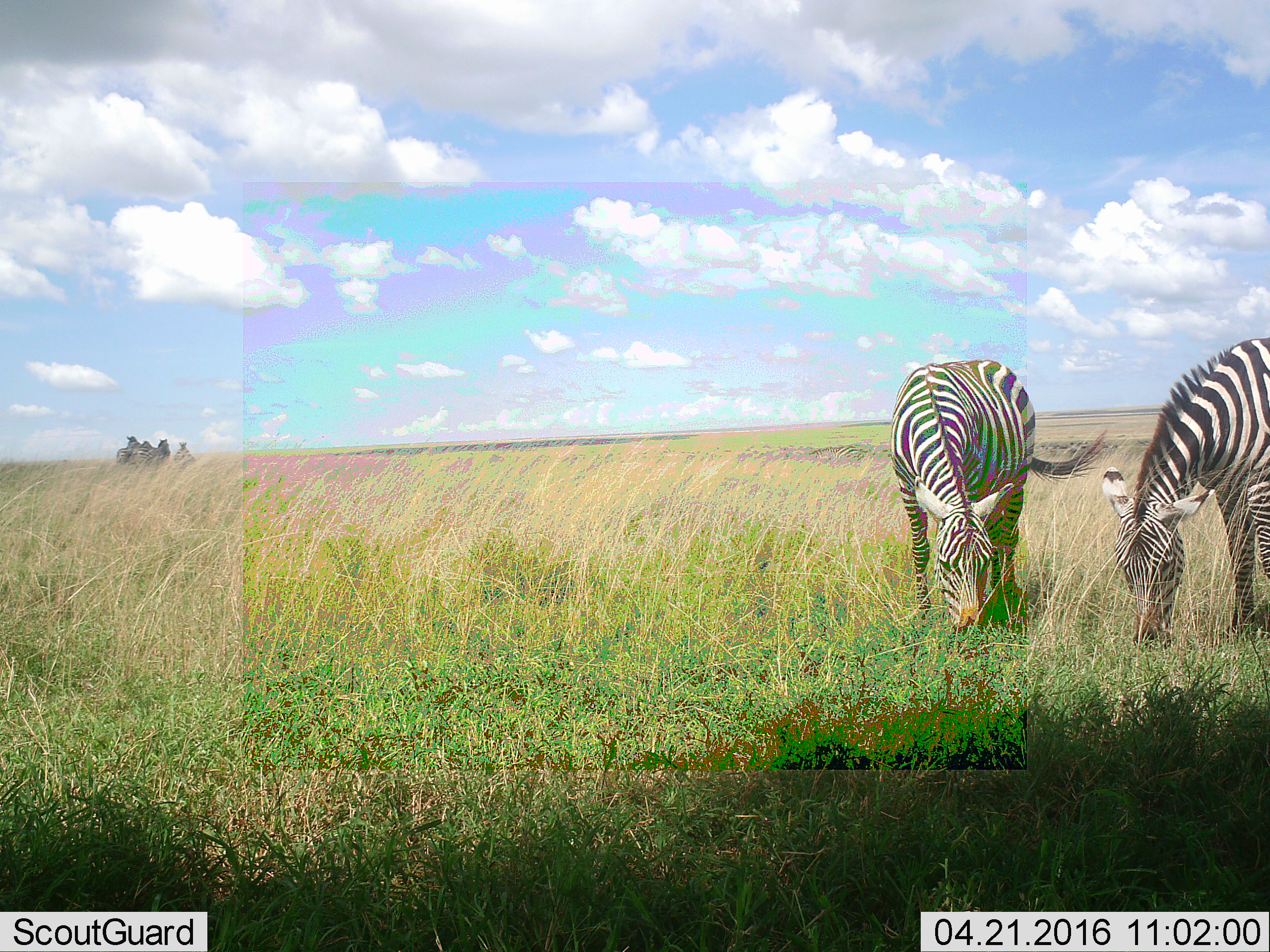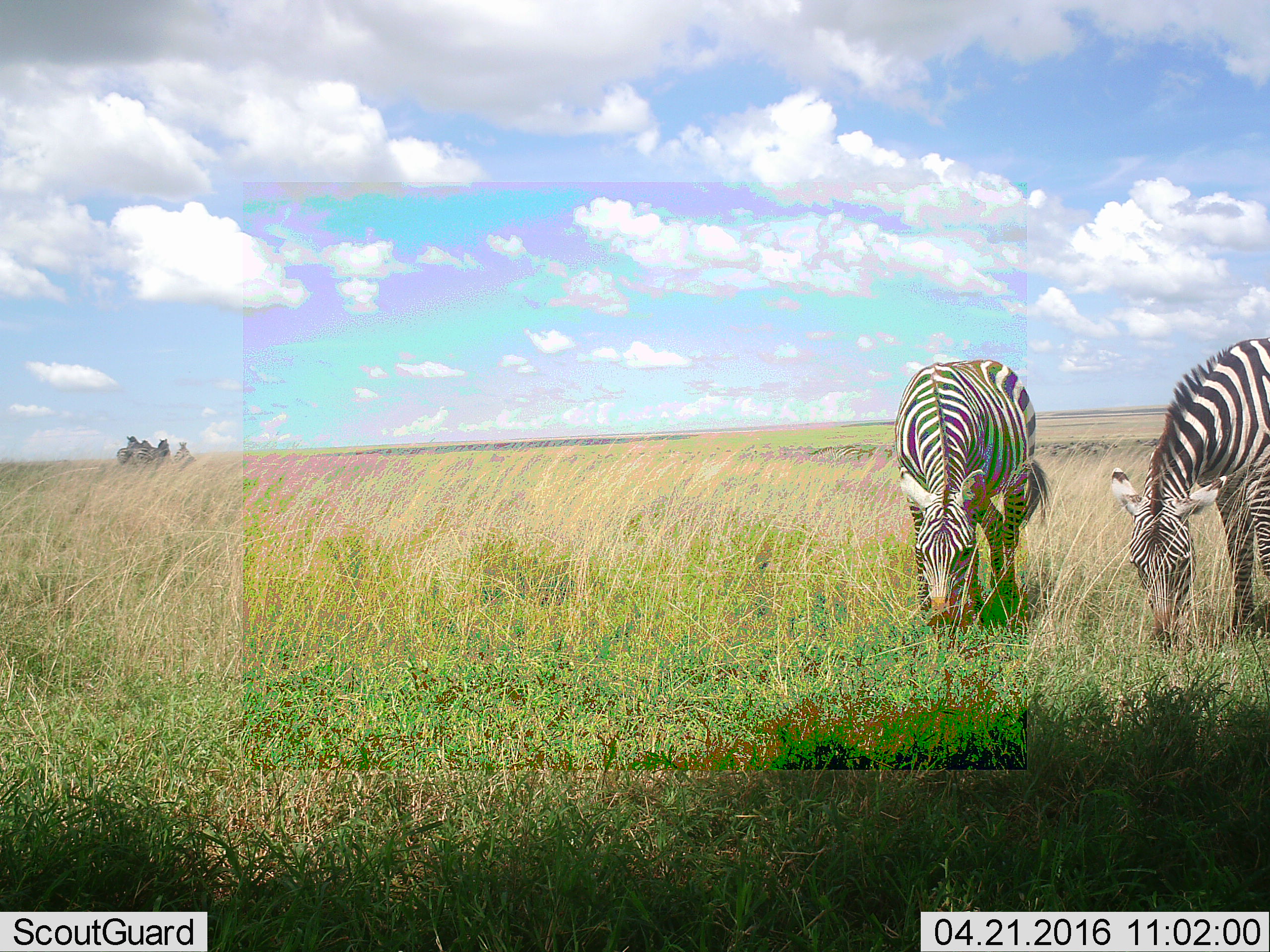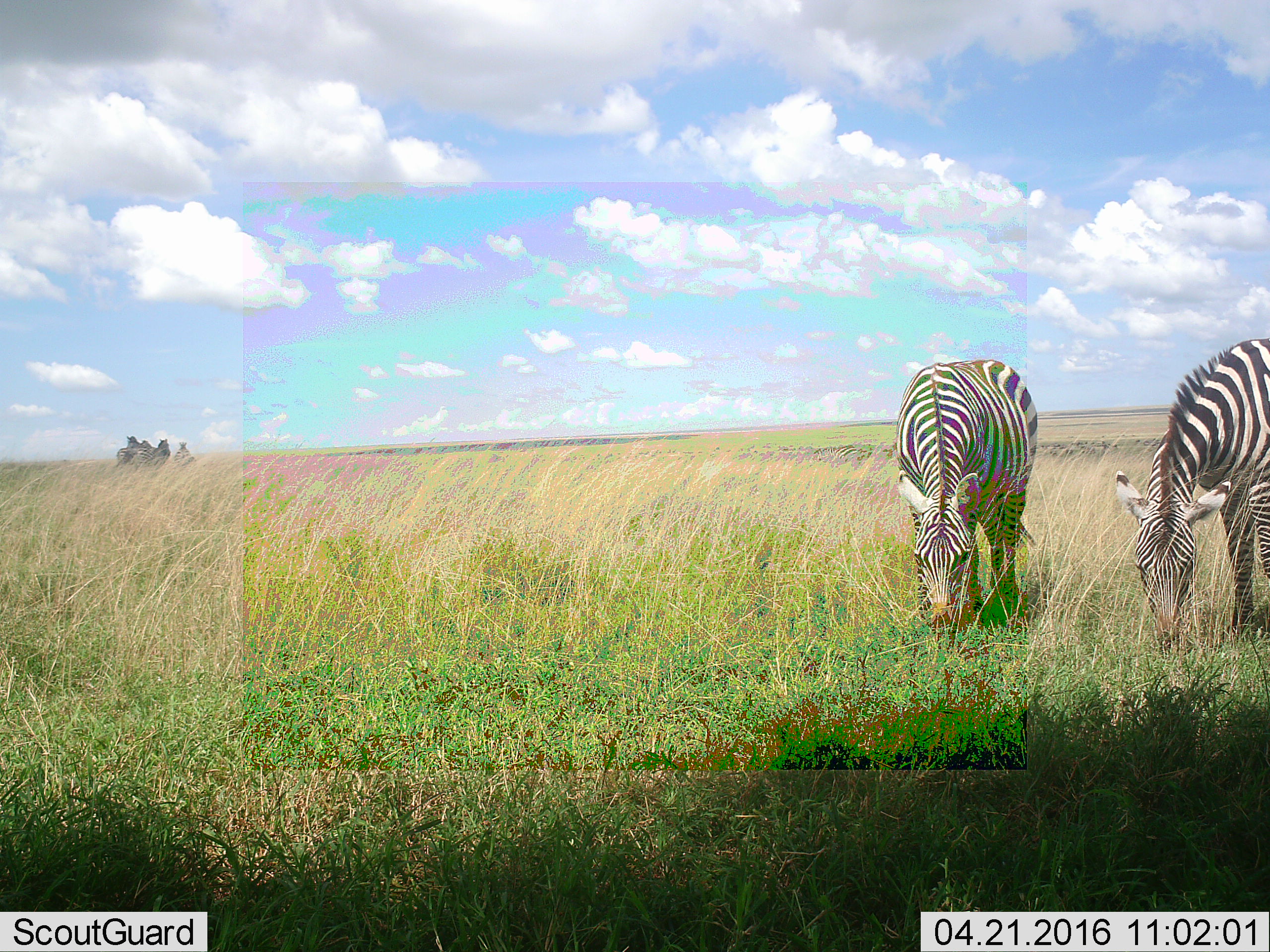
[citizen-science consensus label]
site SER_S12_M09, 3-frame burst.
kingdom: Animalia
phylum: Chordata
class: Mammalia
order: Perissodactyla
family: Equidae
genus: Equus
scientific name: Equus quagga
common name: plains zebra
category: zebraplains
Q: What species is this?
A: Zebraplains (plains zebra) (Equus quagga).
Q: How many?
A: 6.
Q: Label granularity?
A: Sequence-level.